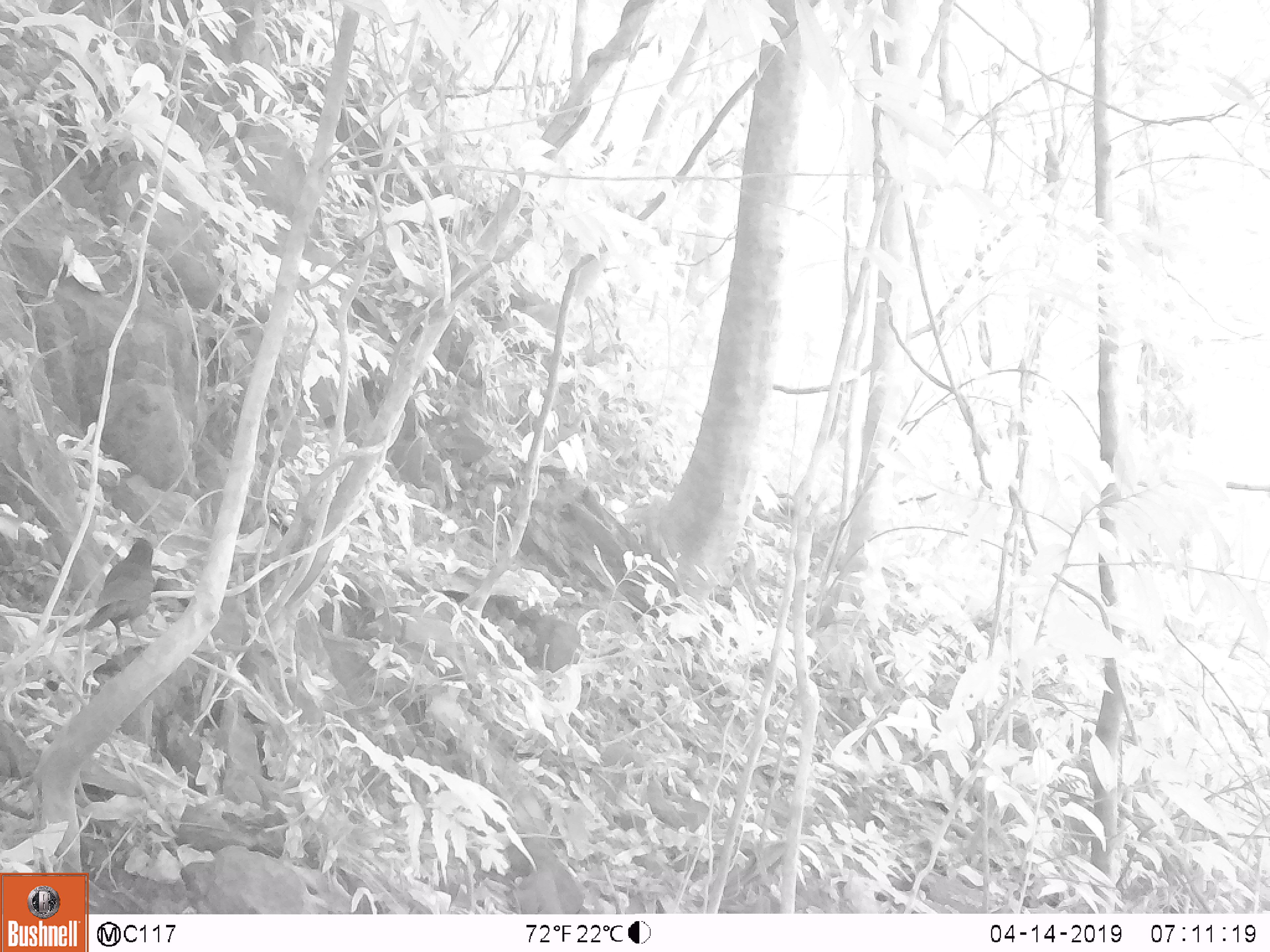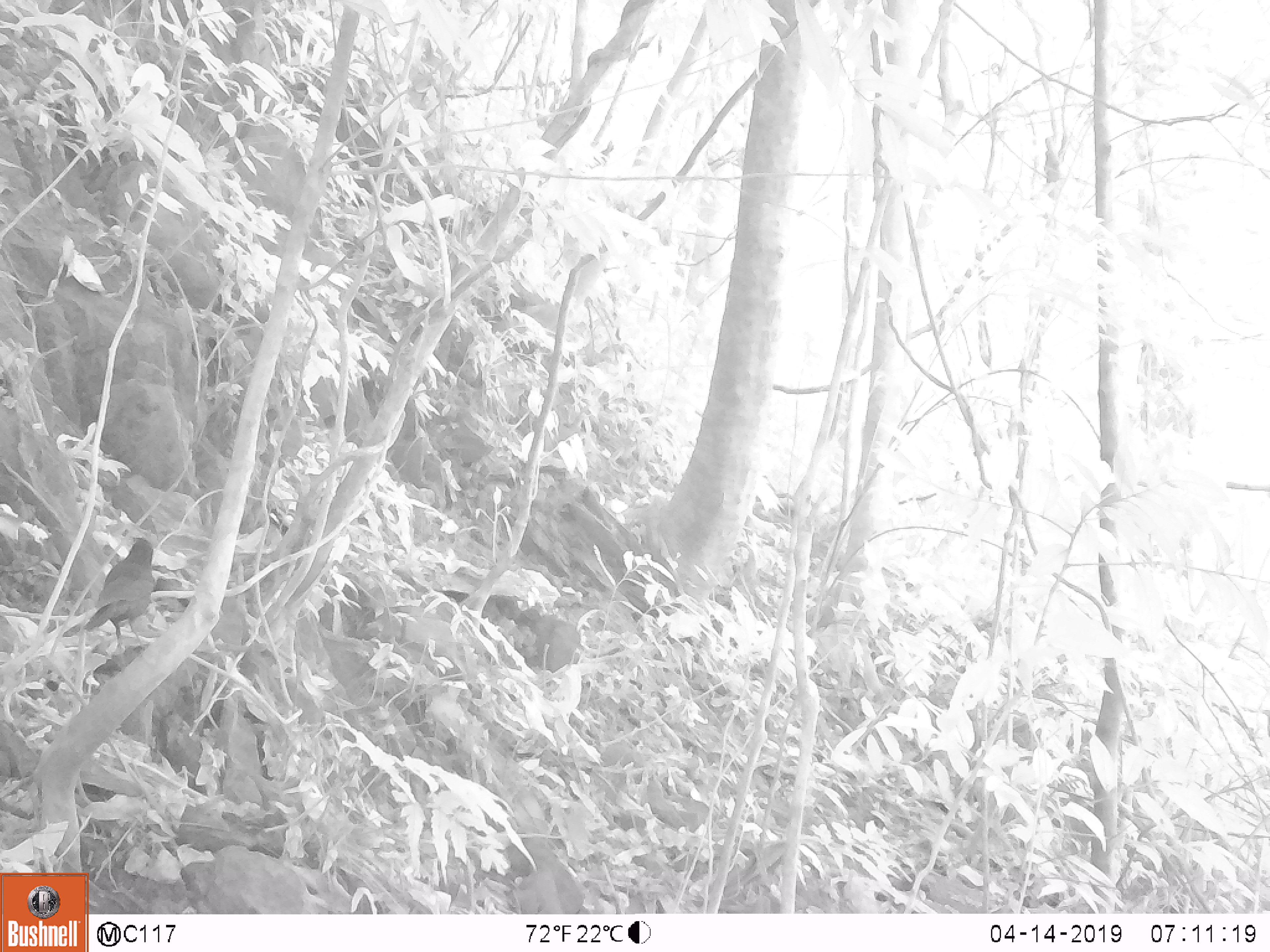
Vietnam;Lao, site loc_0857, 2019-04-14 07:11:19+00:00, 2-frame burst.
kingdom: Animalia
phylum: Chordata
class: Aves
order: Passeriformes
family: Muscicapidae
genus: Myophonus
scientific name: Myophonus caeruleus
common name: blue whistling thrush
Blue whistling thrush (Myophonus caeruleus). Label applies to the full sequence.